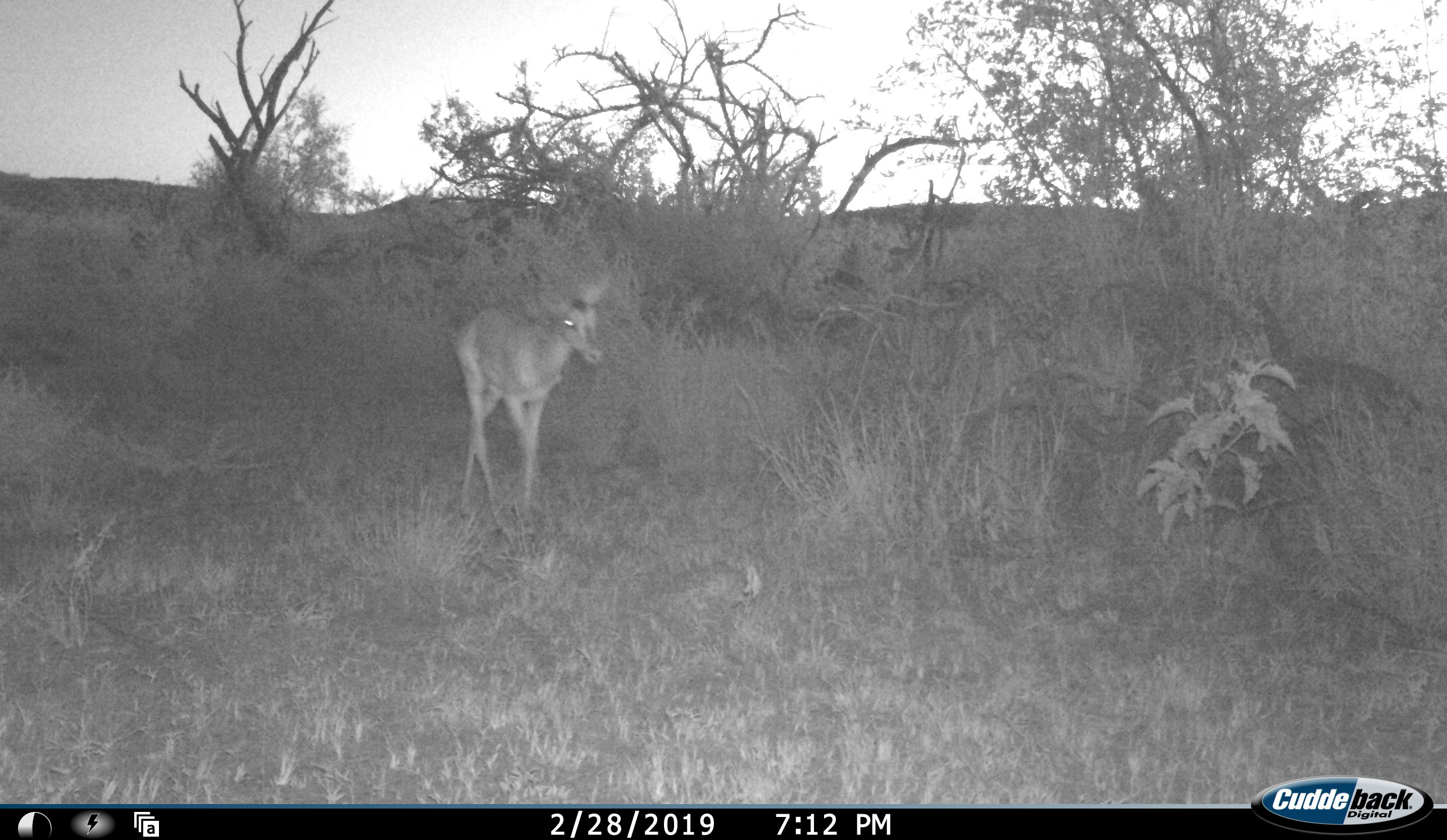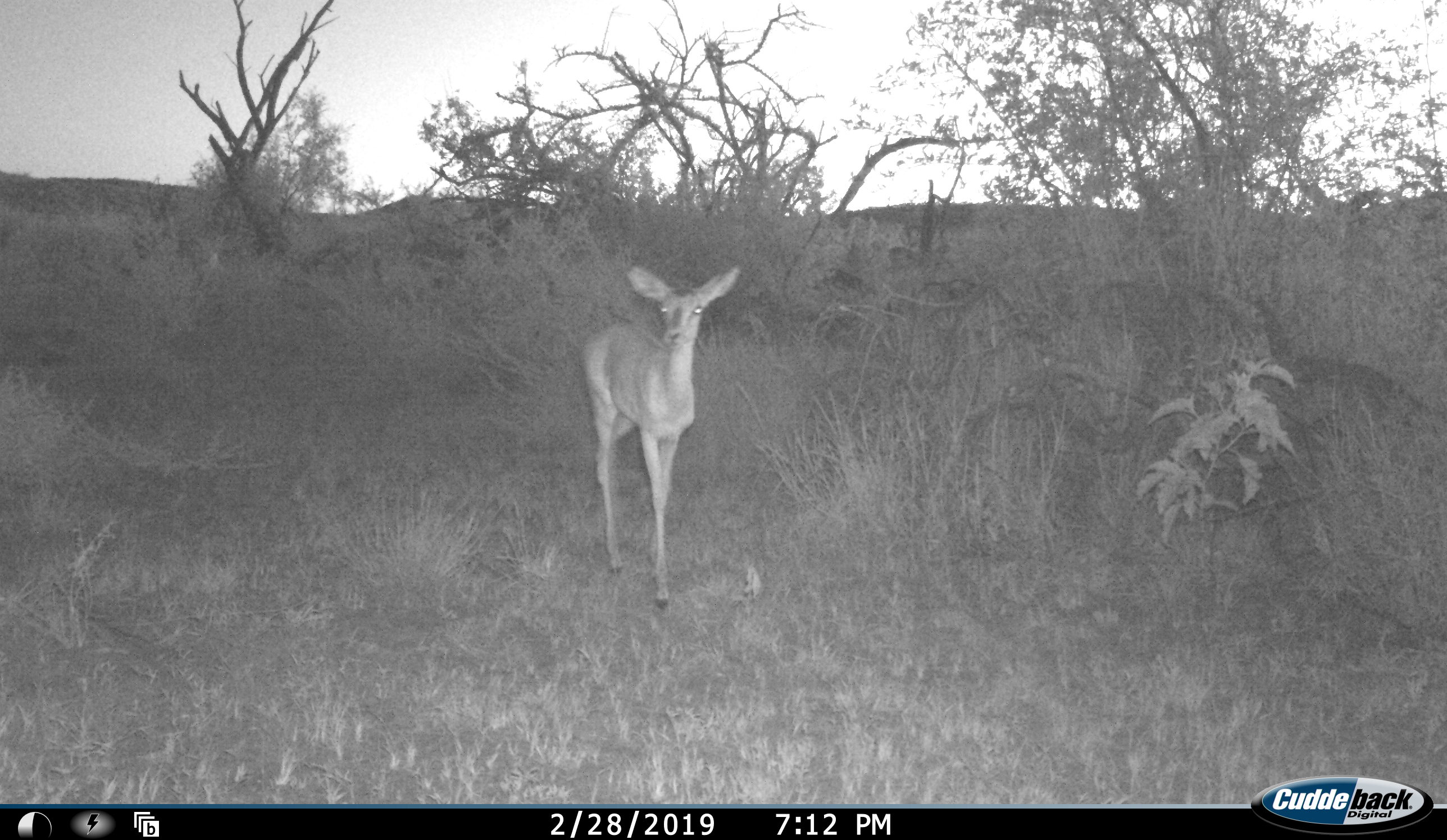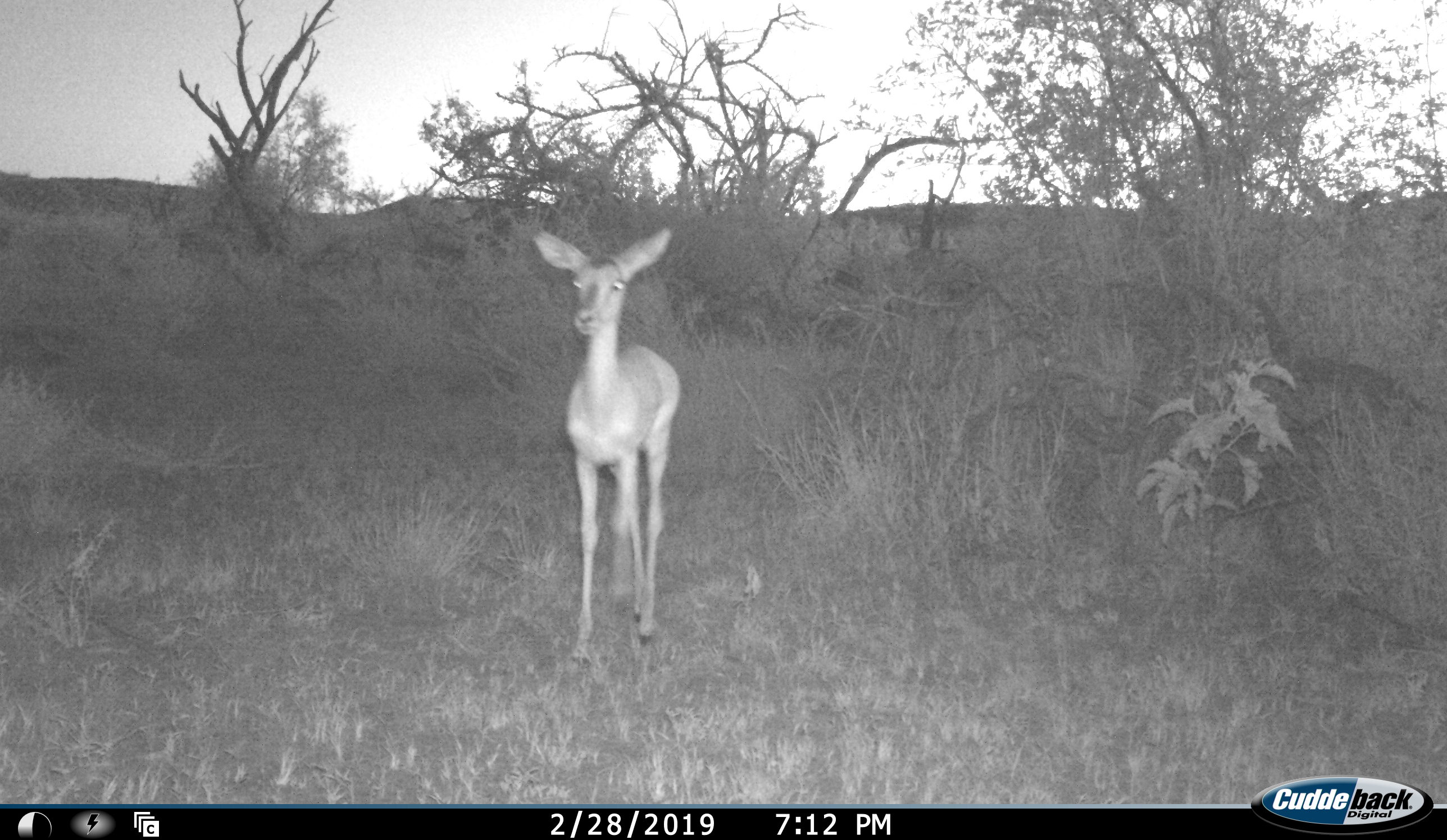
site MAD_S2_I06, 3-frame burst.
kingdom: Animalia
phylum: Chordata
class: Mammalia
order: Artiodactyla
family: Bovidae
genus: Aepyceros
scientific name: Aepyceros melampus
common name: impala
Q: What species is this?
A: Impala (Aepyceros melampus).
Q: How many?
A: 1.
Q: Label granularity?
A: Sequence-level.